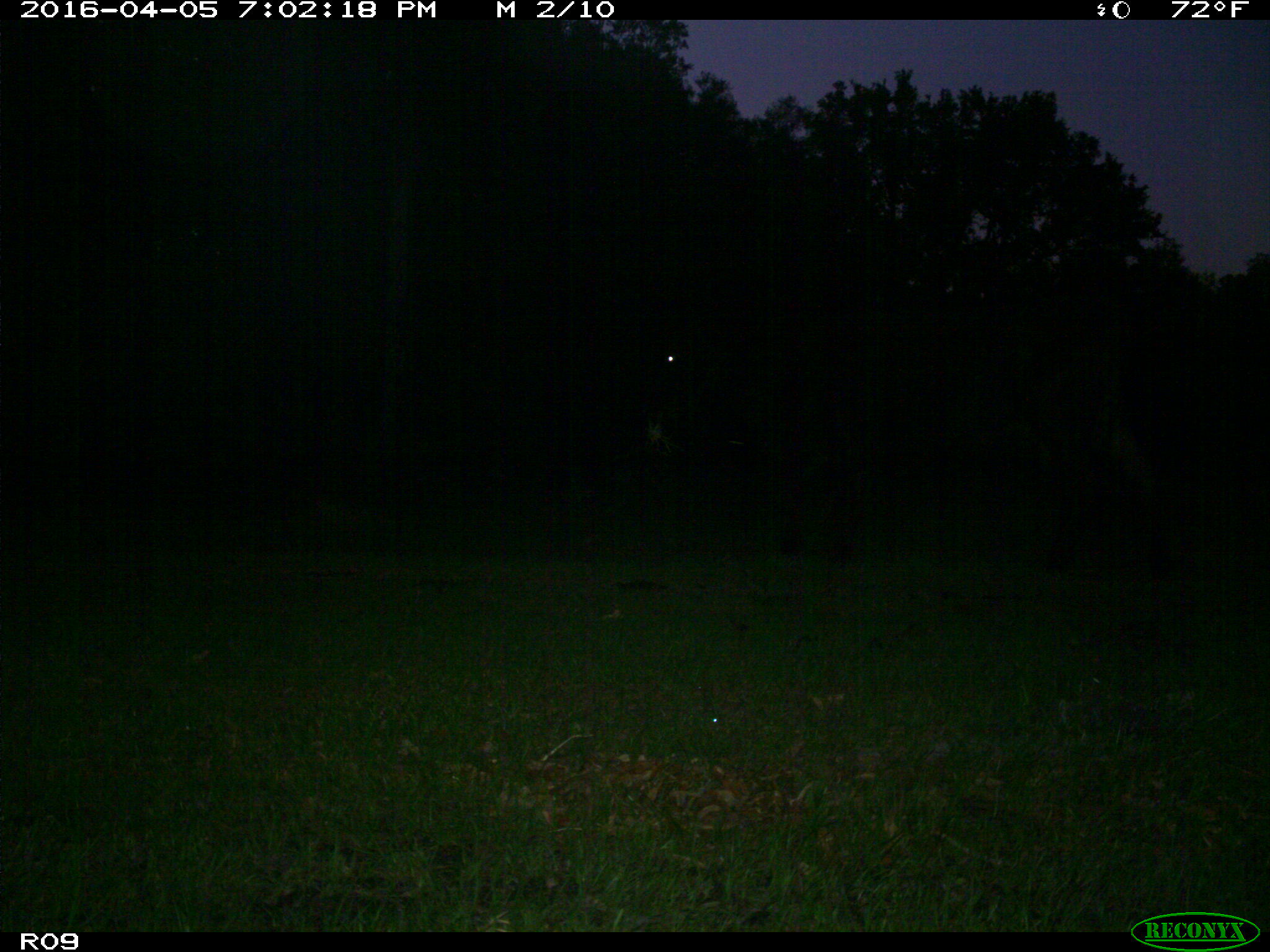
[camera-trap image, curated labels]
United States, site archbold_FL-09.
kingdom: Animalia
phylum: Chordata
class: Mammalia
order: Artiodactyla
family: Bovidae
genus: Bos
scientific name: Bos taurus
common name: domestic cow